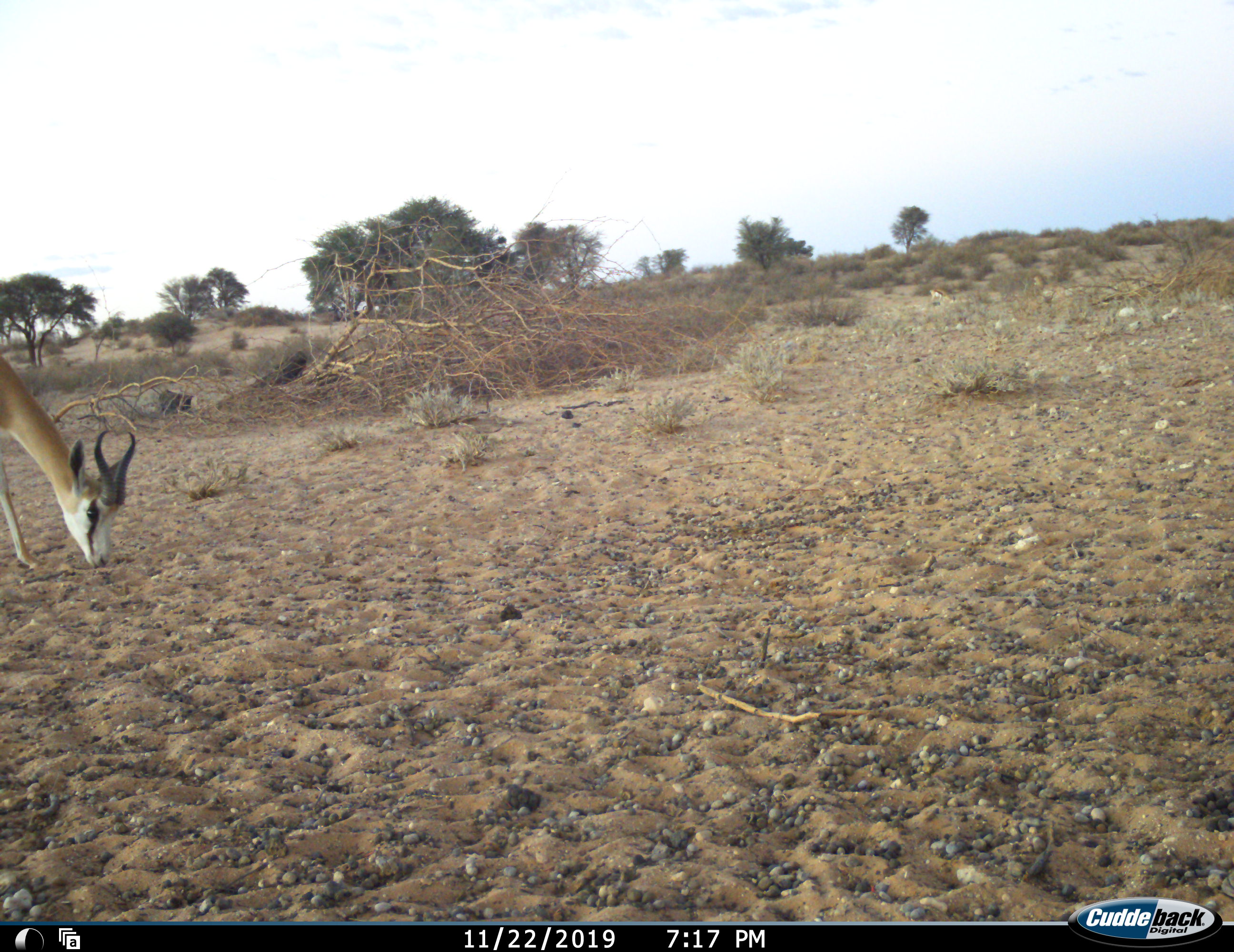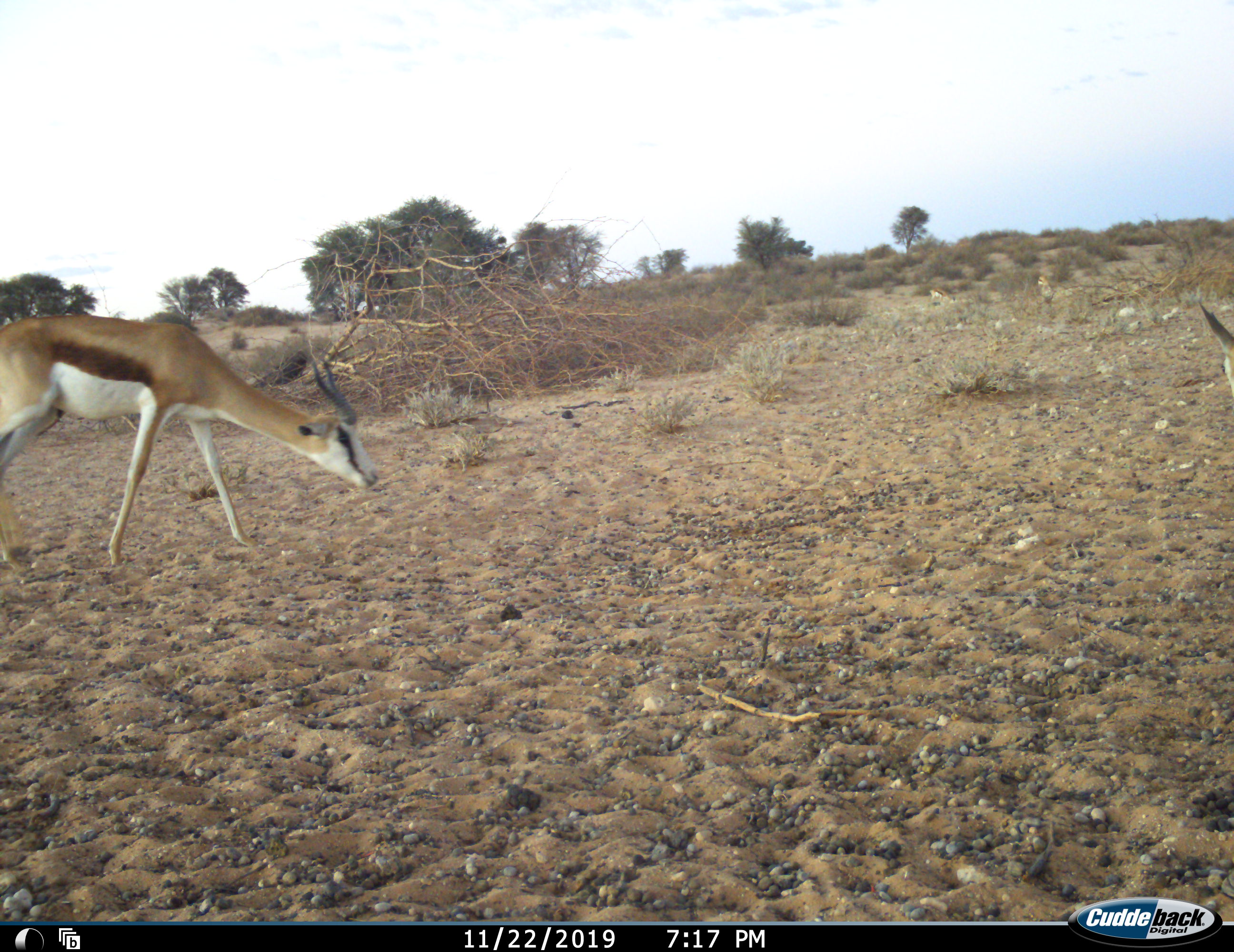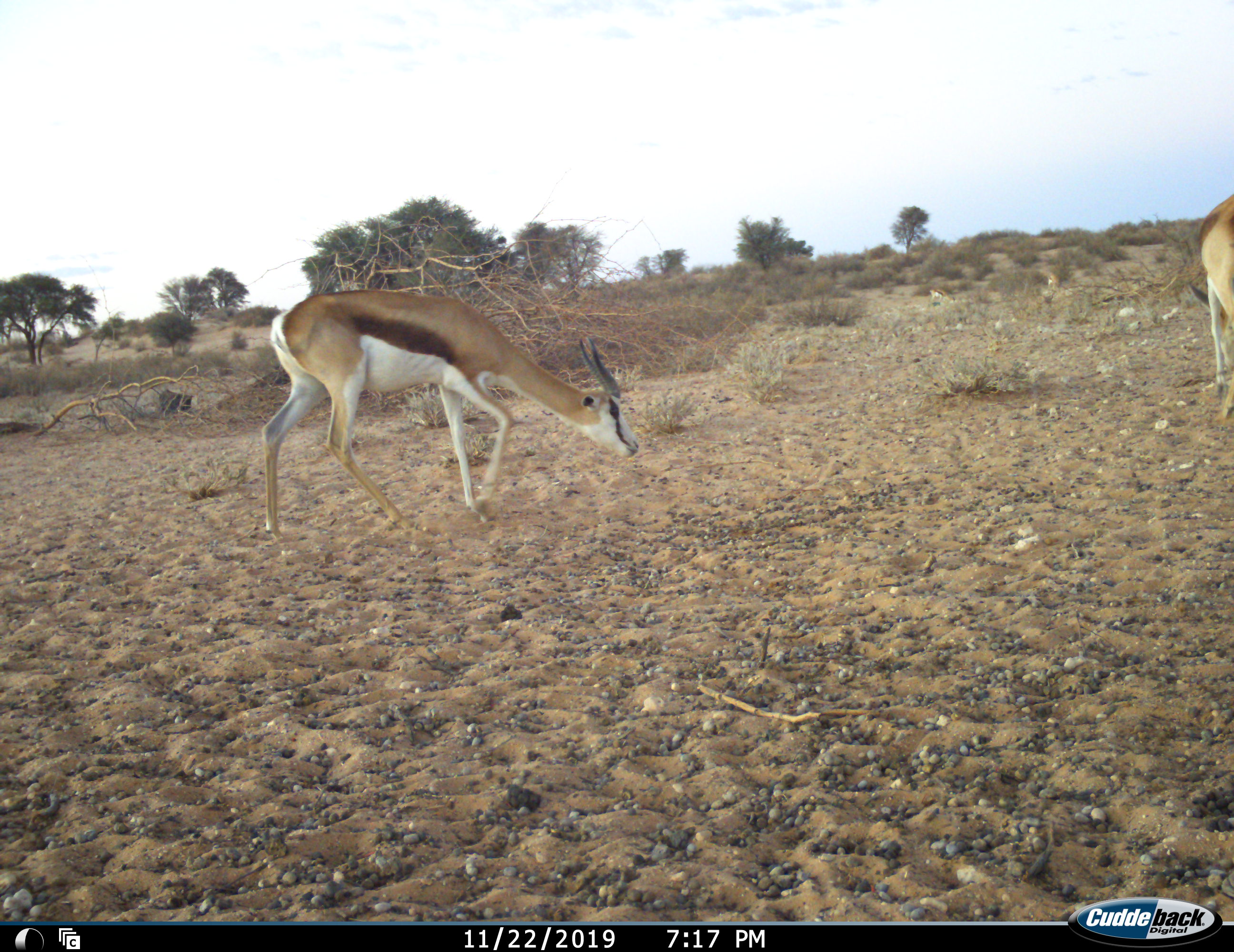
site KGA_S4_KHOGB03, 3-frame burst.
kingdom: Animalia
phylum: Chordata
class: Mammalia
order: Artiodactyla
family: Bovidae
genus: Antidorcas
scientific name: Antidorcas marsupialis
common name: springbok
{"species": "springbok (Antidorcas marsupialis)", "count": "4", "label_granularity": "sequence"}